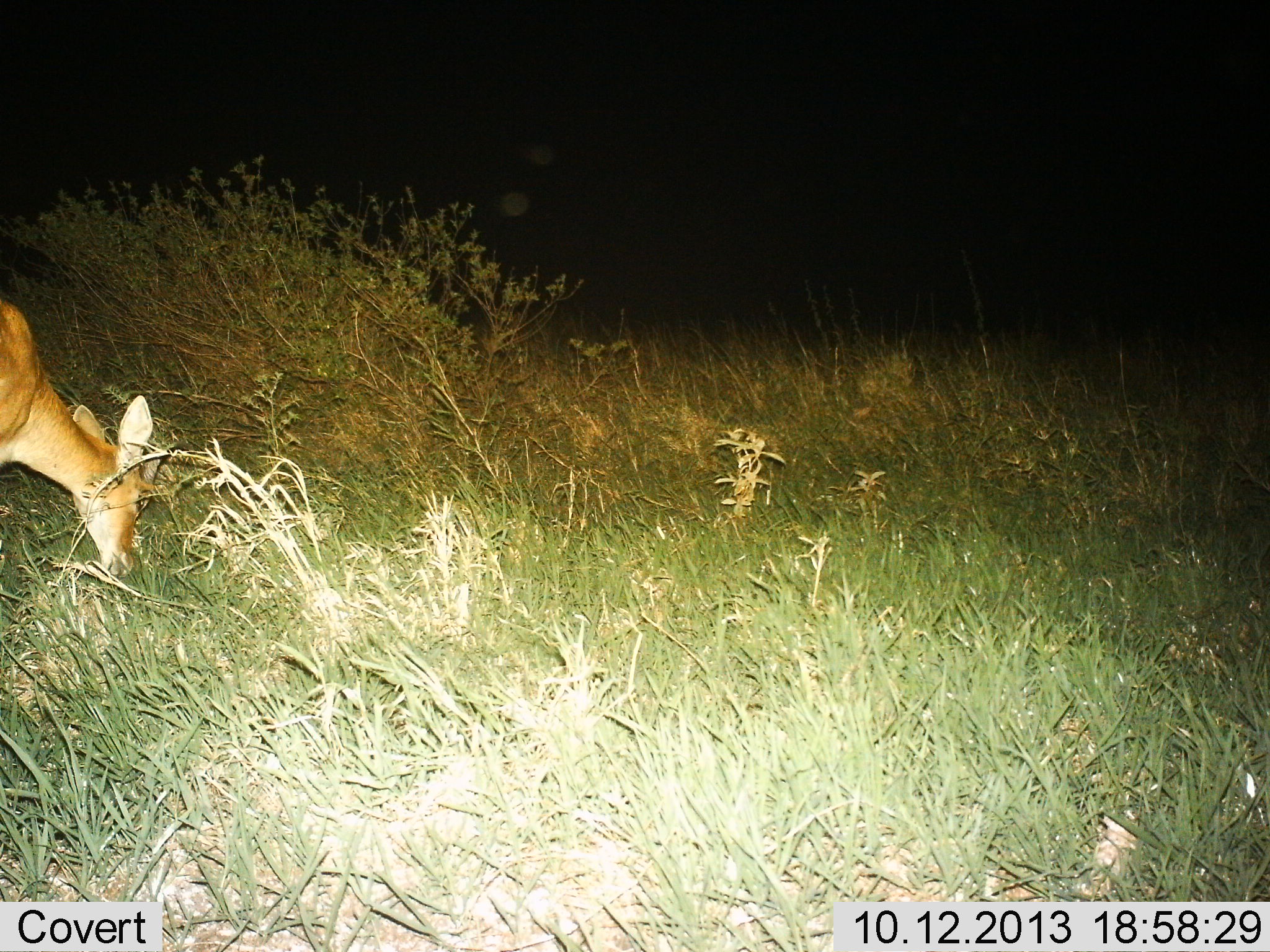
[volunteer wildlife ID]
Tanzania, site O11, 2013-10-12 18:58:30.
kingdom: Animalia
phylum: Chordata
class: Mammalia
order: Artiodactyla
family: Bovidae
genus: Redunca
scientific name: Redunca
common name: reedbuck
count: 1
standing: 24%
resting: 0%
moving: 0%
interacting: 0%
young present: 0%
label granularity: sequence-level